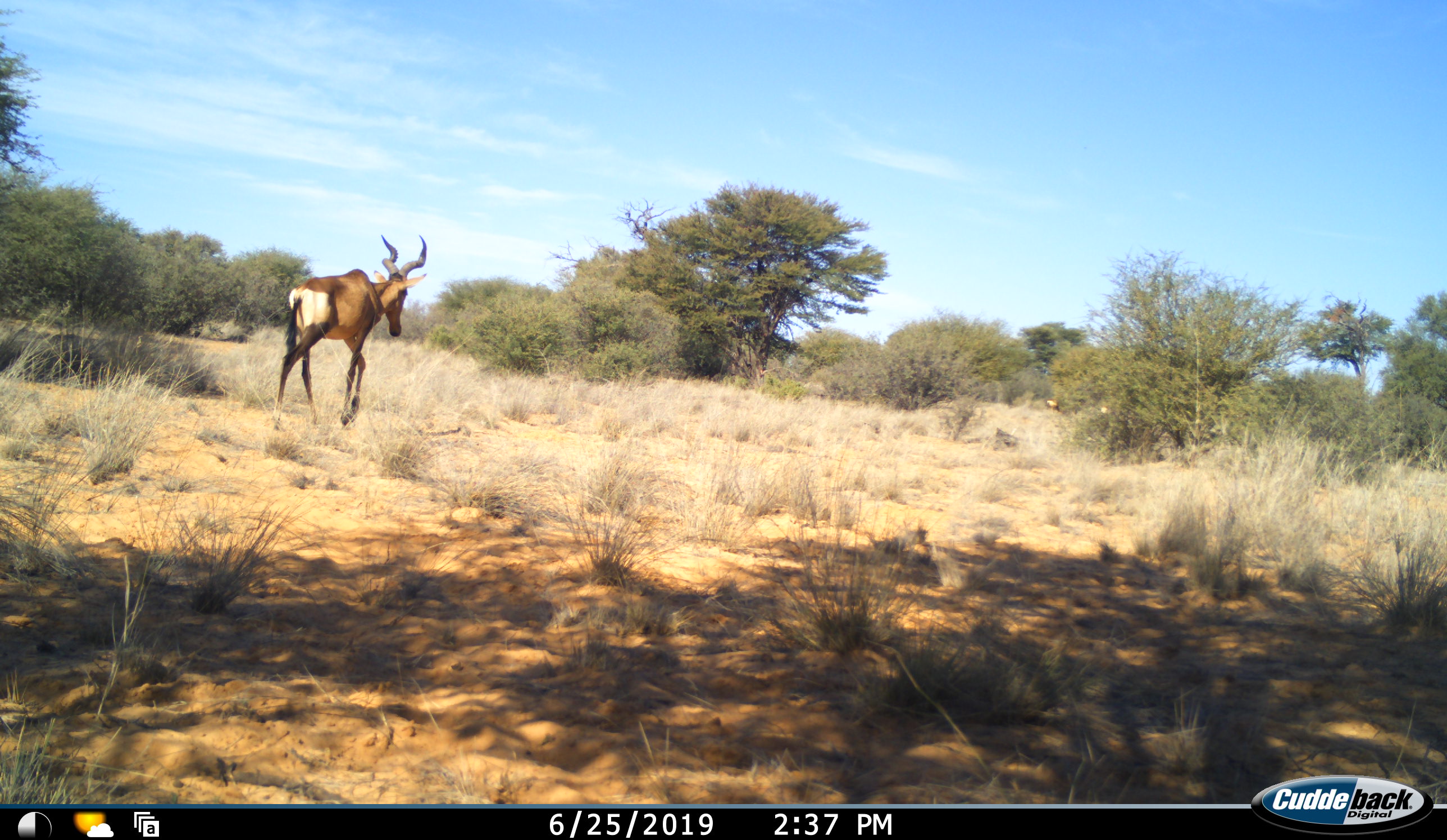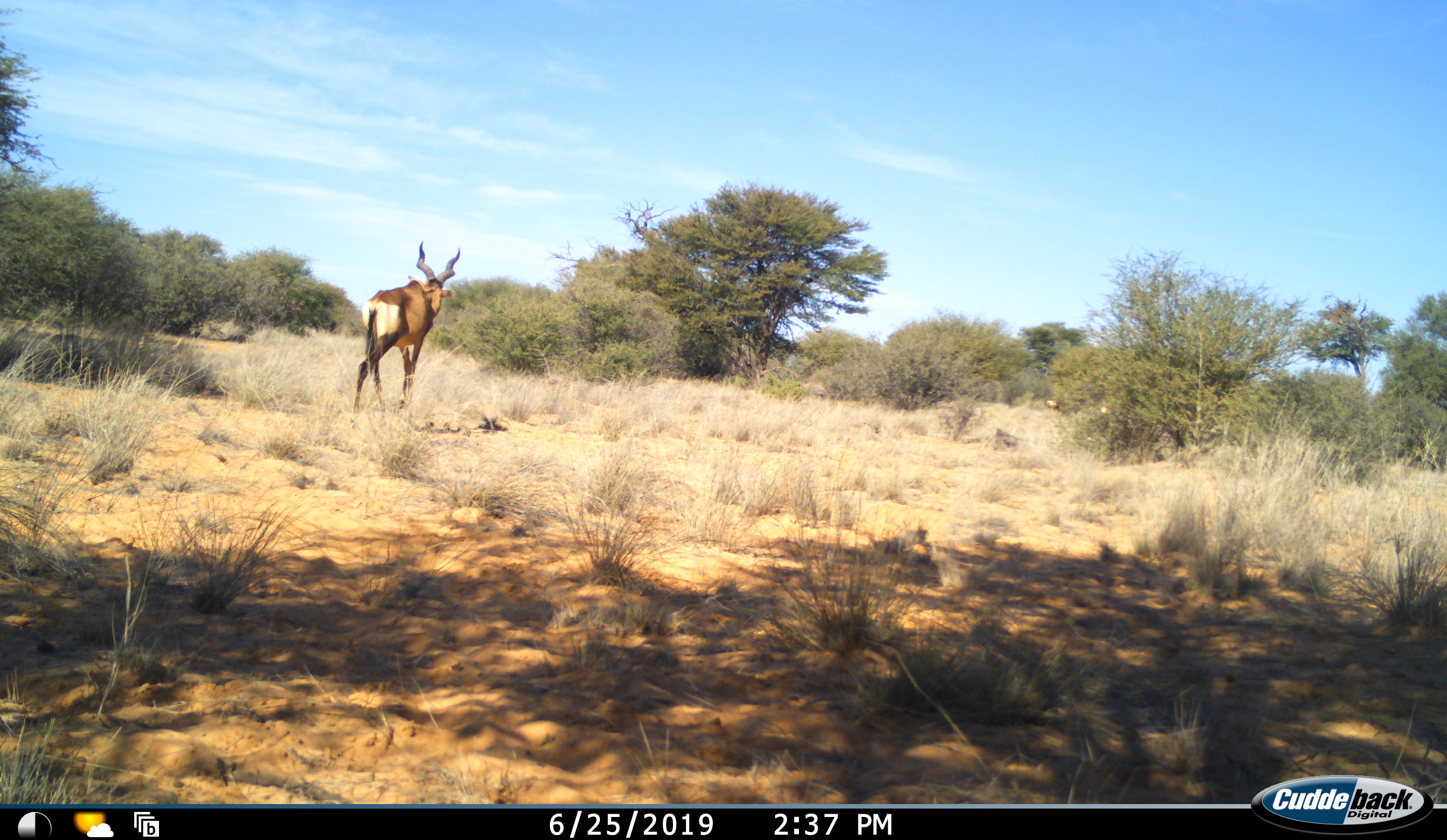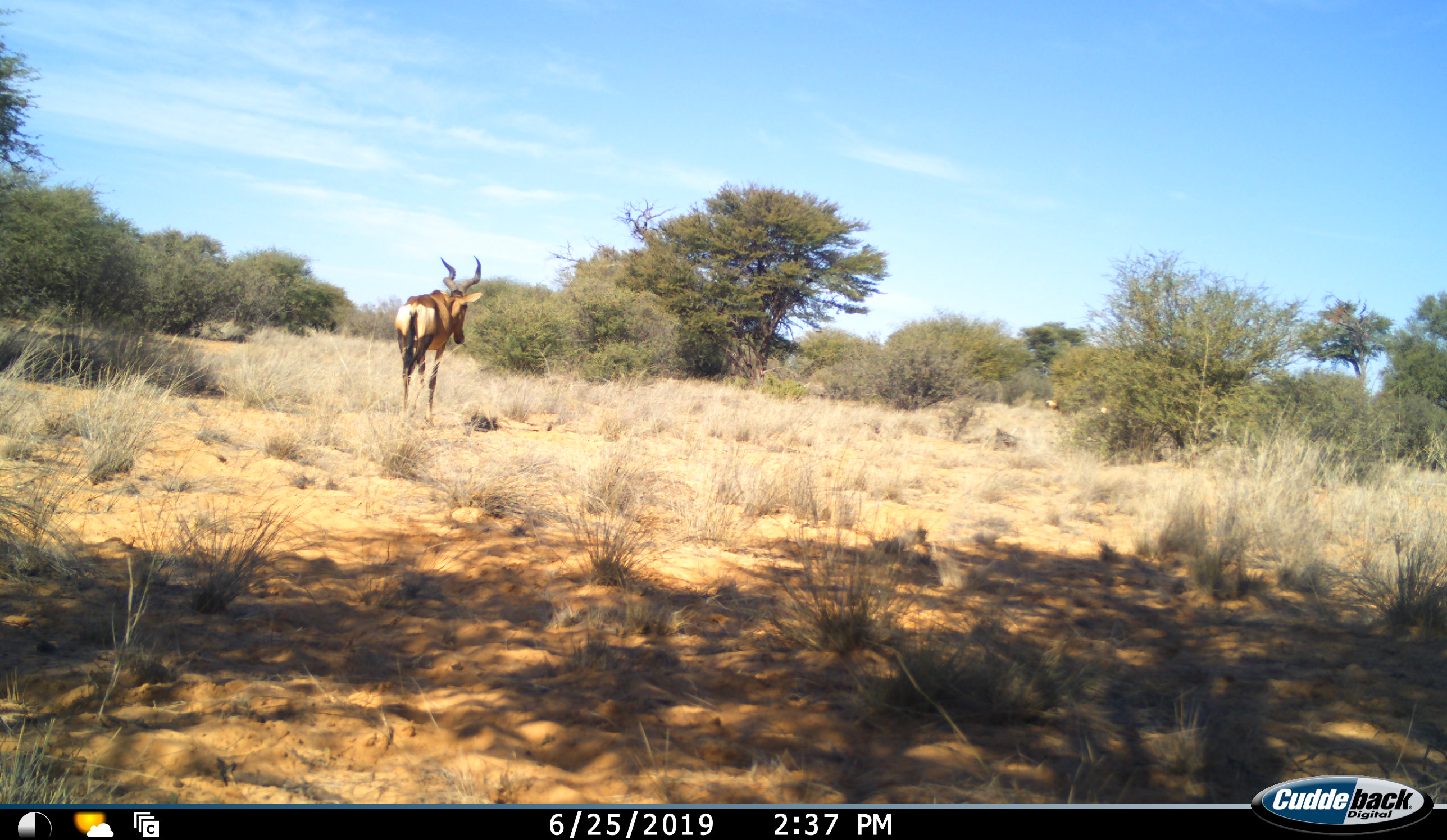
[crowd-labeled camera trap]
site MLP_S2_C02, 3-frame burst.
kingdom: Animalia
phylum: Chordata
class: Mammalia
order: Artiodactyla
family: Bovidae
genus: Alcelaphus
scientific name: Alcelaphus buselaphus caama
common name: red hartebeest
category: hartebeestred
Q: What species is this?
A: Hartebeestred (red hartebeest) (Alcelaphus buselaphus caama).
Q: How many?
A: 1.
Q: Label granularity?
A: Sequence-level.